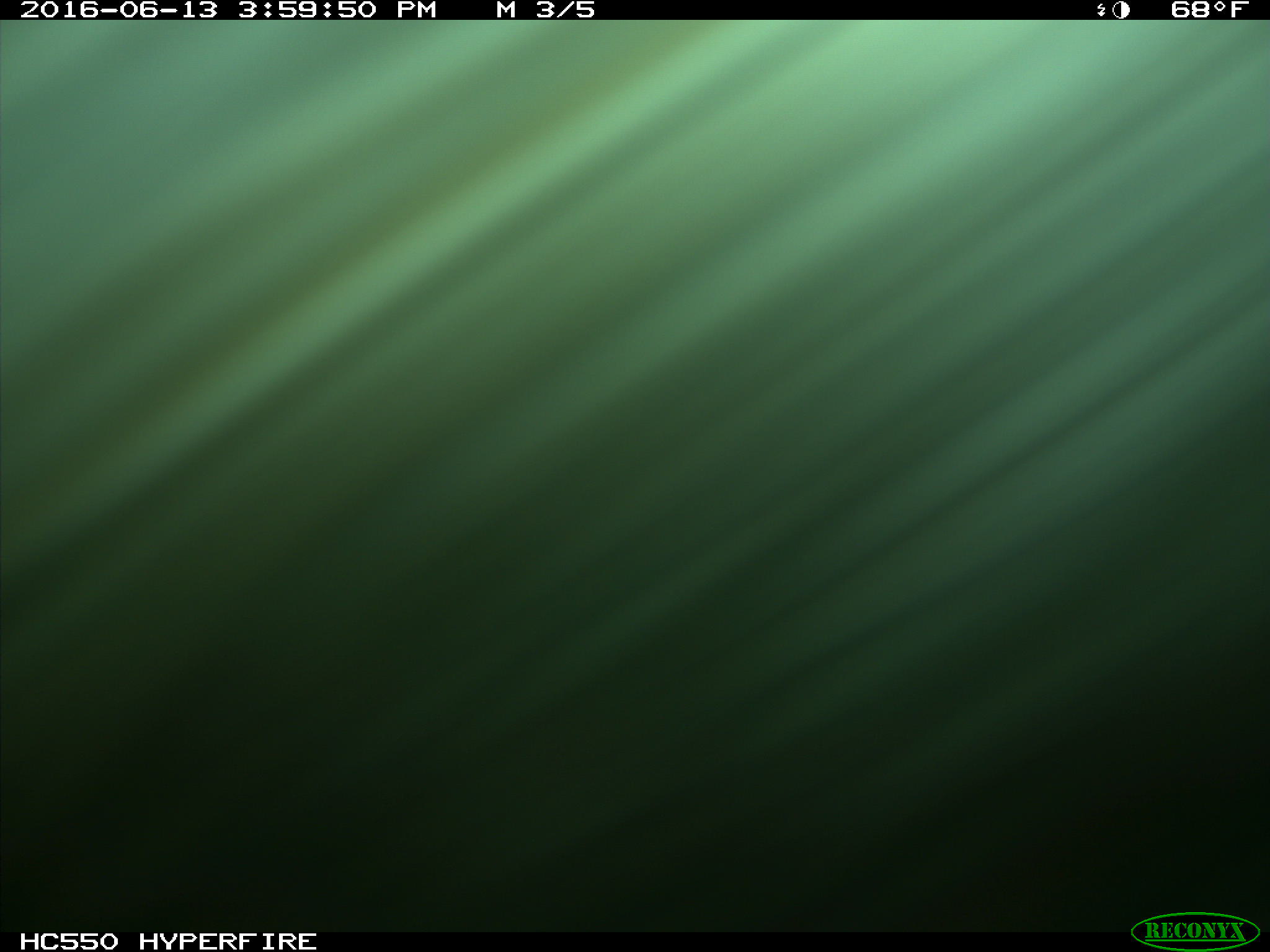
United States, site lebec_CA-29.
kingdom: Animalia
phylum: Chordata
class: Mammalia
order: Artiodactyla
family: Bovidae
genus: Bos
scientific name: Bos taurus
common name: domestic cow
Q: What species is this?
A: Bos taurus (domestic cow).